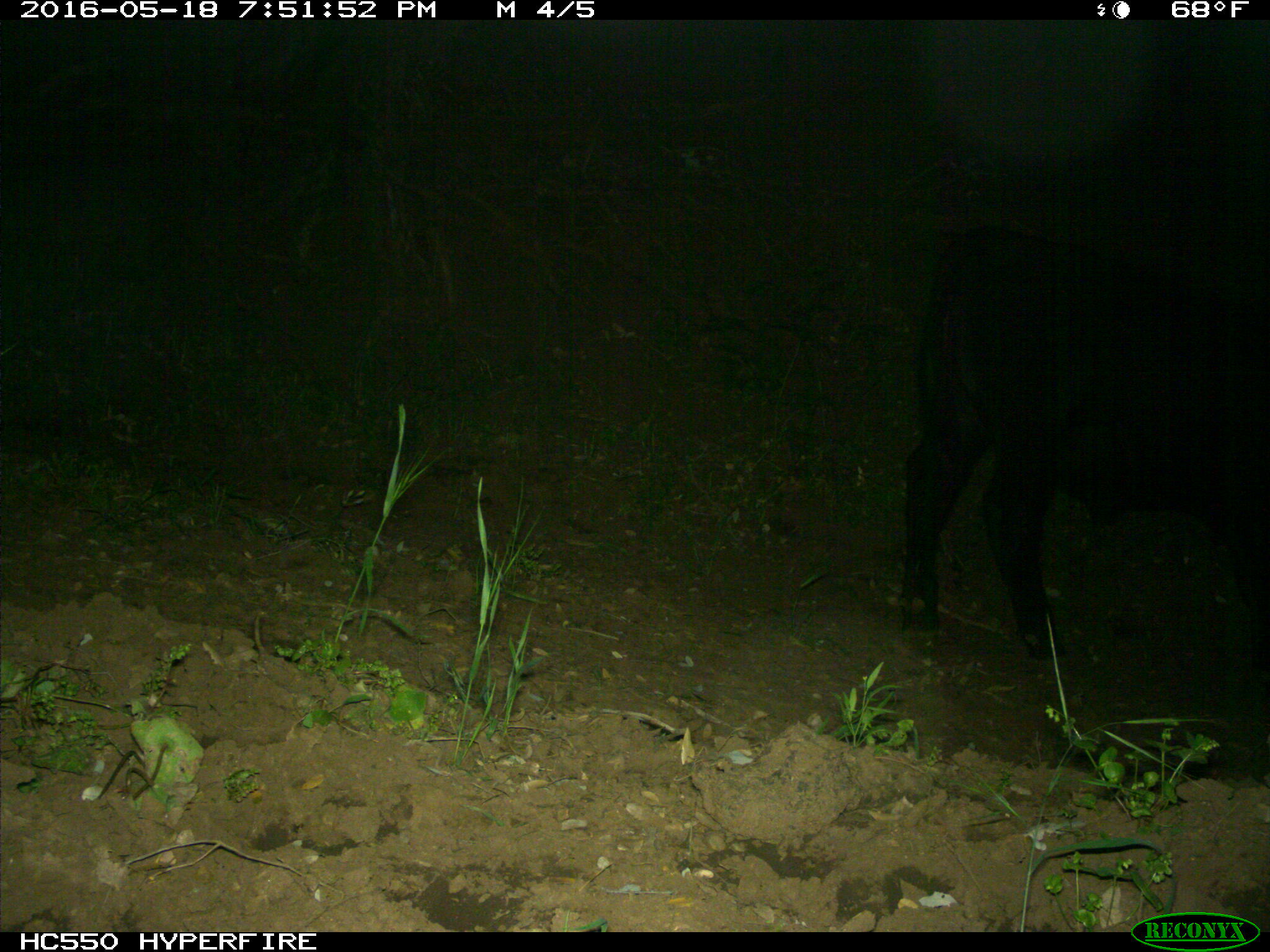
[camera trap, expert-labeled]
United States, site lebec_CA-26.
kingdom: Animalia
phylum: Chordata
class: Mammalia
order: Artiodactyla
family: Bovidae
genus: Bos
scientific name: Bos taurus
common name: domestic cow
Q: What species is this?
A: Bos taurus (domestic cow).